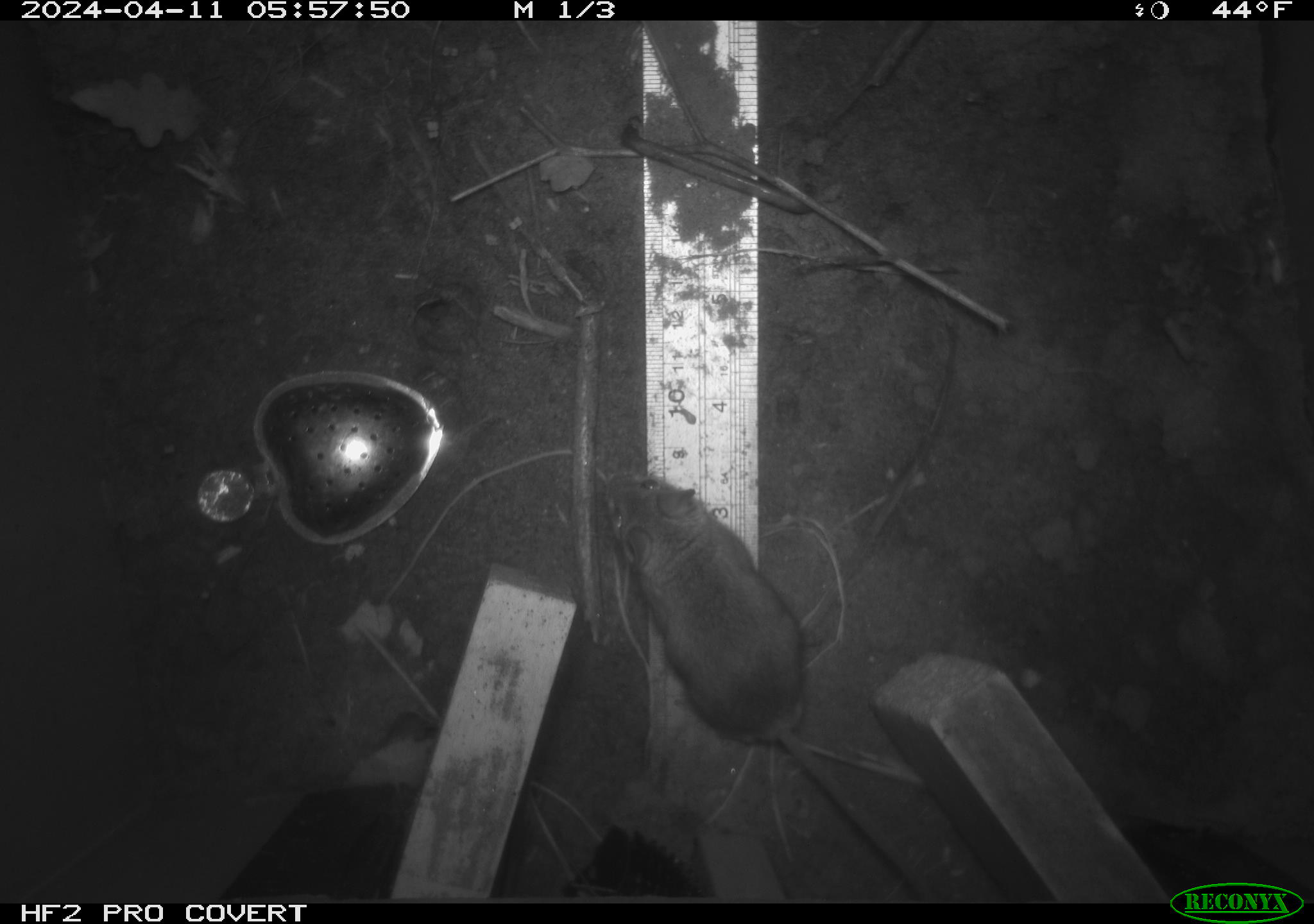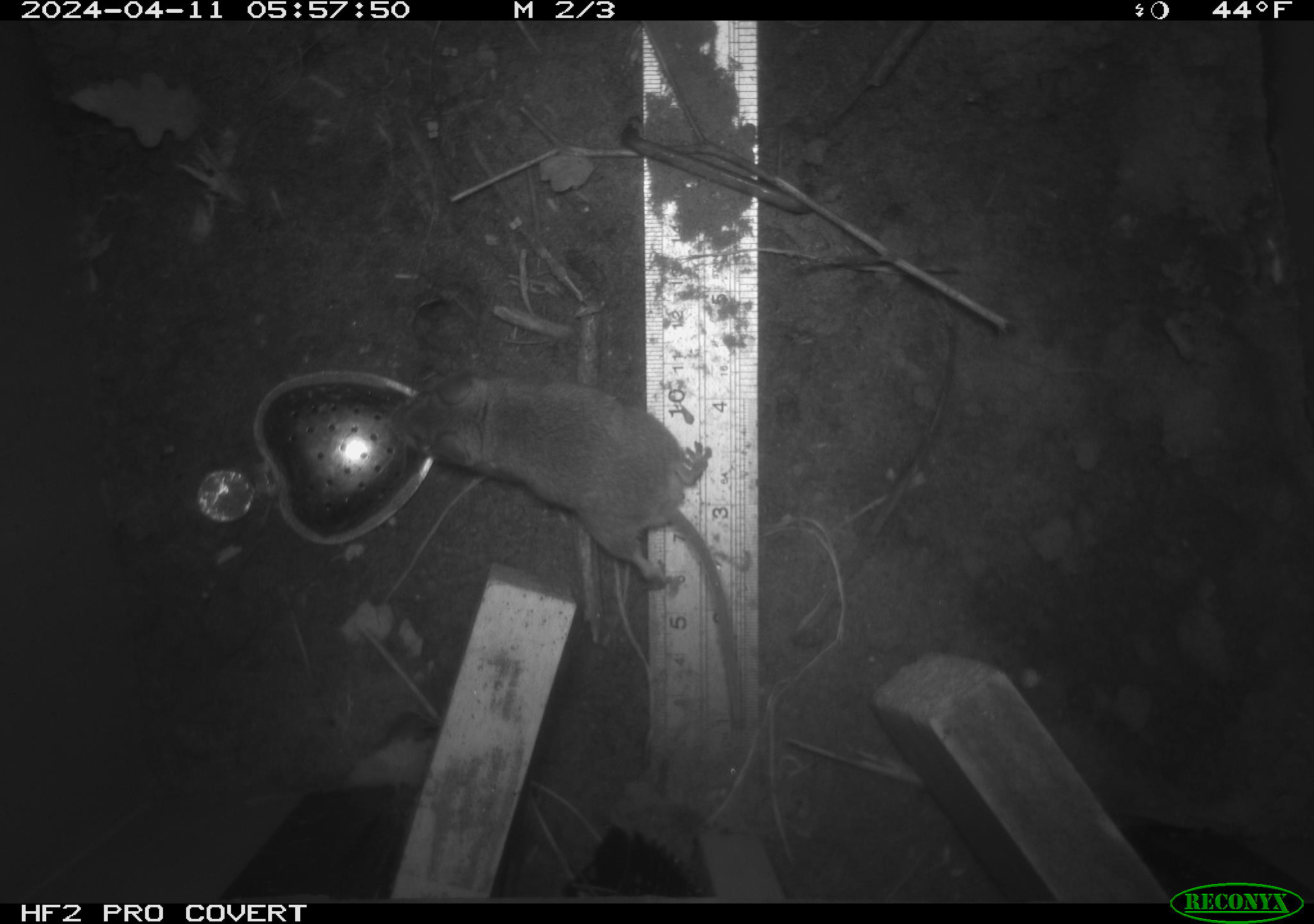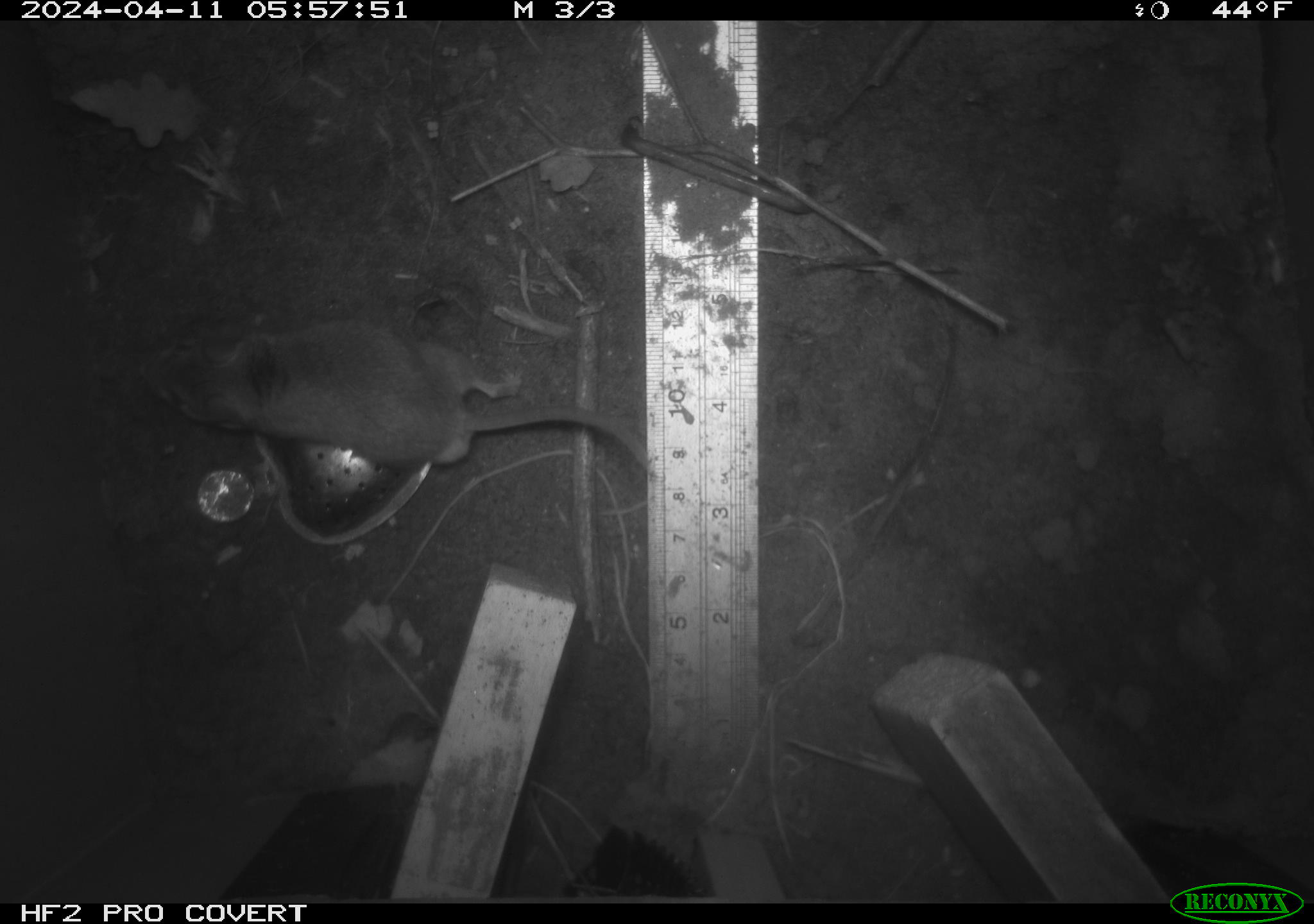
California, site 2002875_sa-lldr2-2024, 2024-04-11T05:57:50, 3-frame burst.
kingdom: Animalia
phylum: Chordata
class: Mammalia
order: Rodentia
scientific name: Rodentia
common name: mouse species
Mouse species (Rodentia).